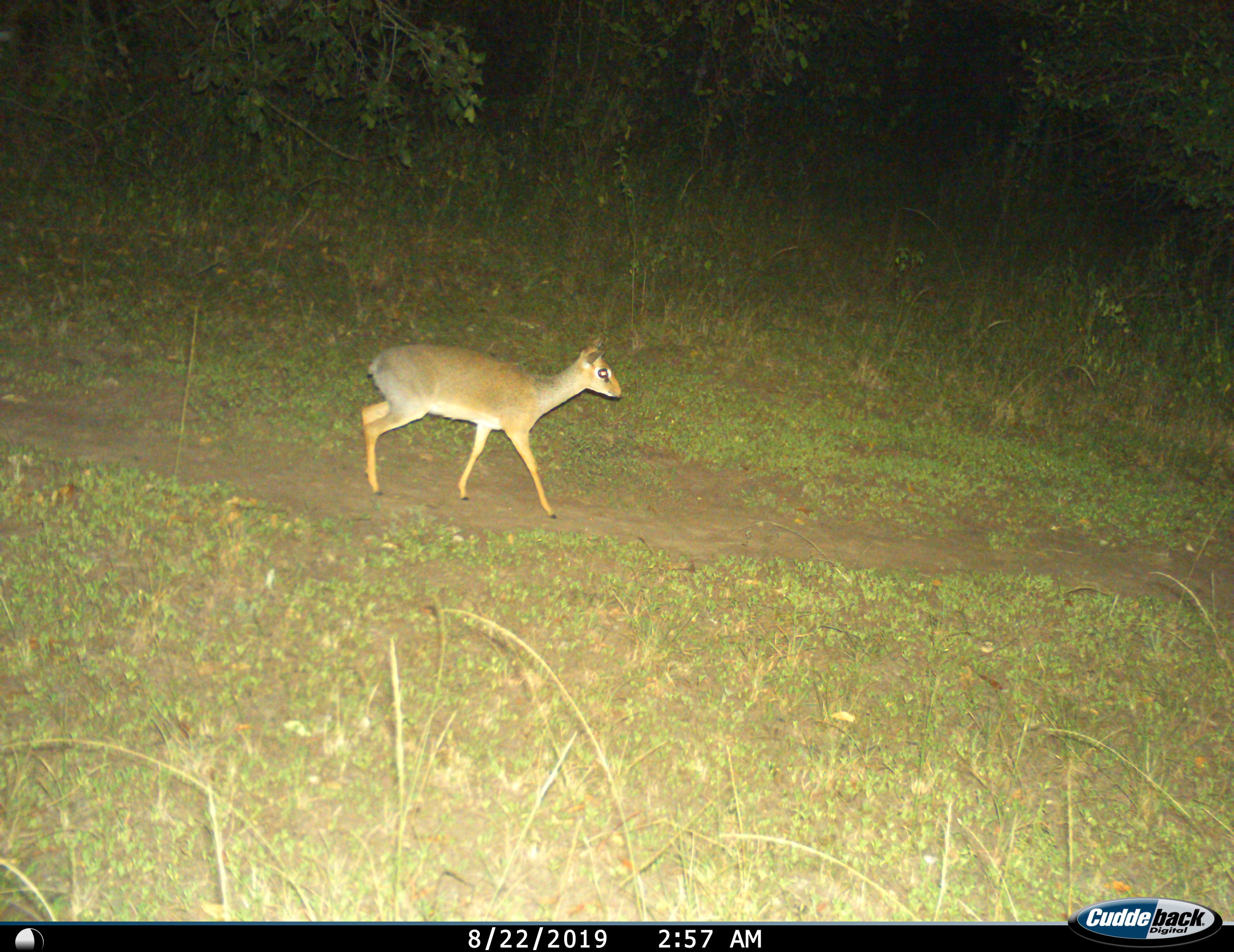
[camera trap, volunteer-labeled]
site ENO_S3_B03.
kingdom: Animalia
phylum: Chordata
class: Mammalia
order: Artiodactyla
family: Bovidae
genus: Madoqua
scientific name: Madoqua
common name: dik-dik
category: dikdik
Dikdik (dik-dik) (Madoqua), count 1. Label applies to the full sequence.